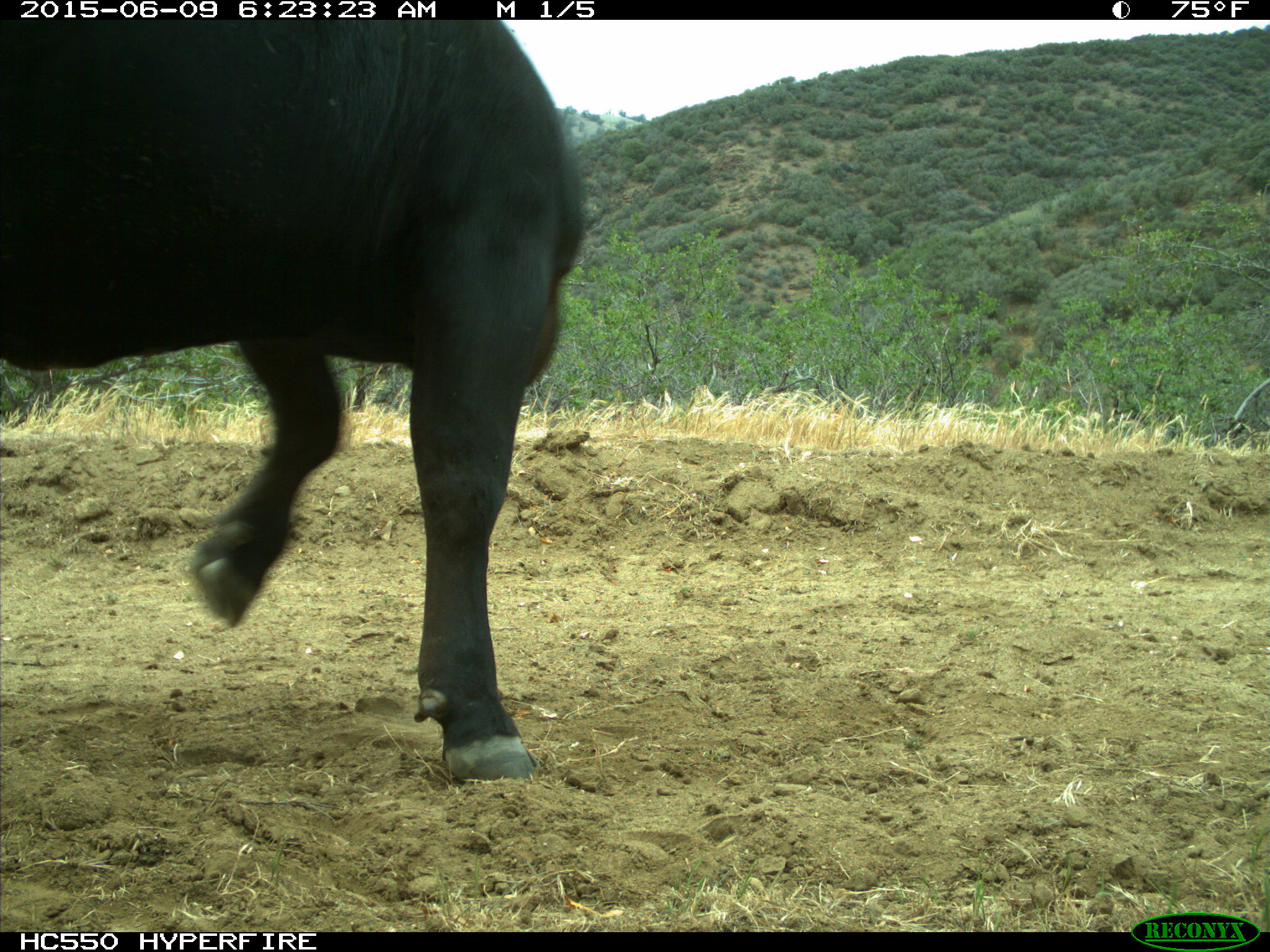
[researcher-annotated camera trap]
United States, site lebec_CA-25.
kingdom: Animalia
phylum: Chordata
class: Mammalia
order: Artiodactyla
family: Bovidae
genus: Bos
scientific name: Bos taurus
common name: domestic cow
Bos taurus (domestic cow).